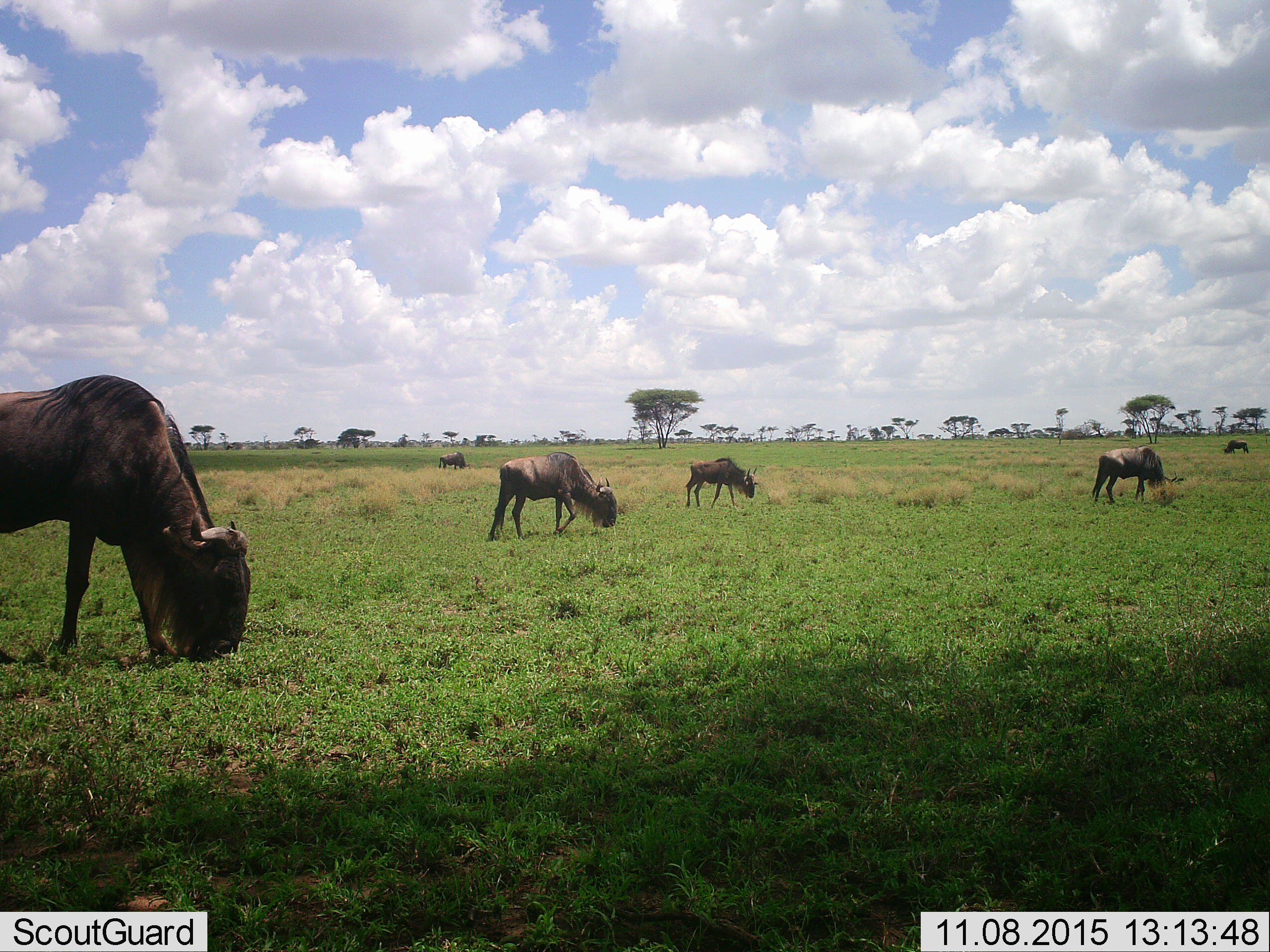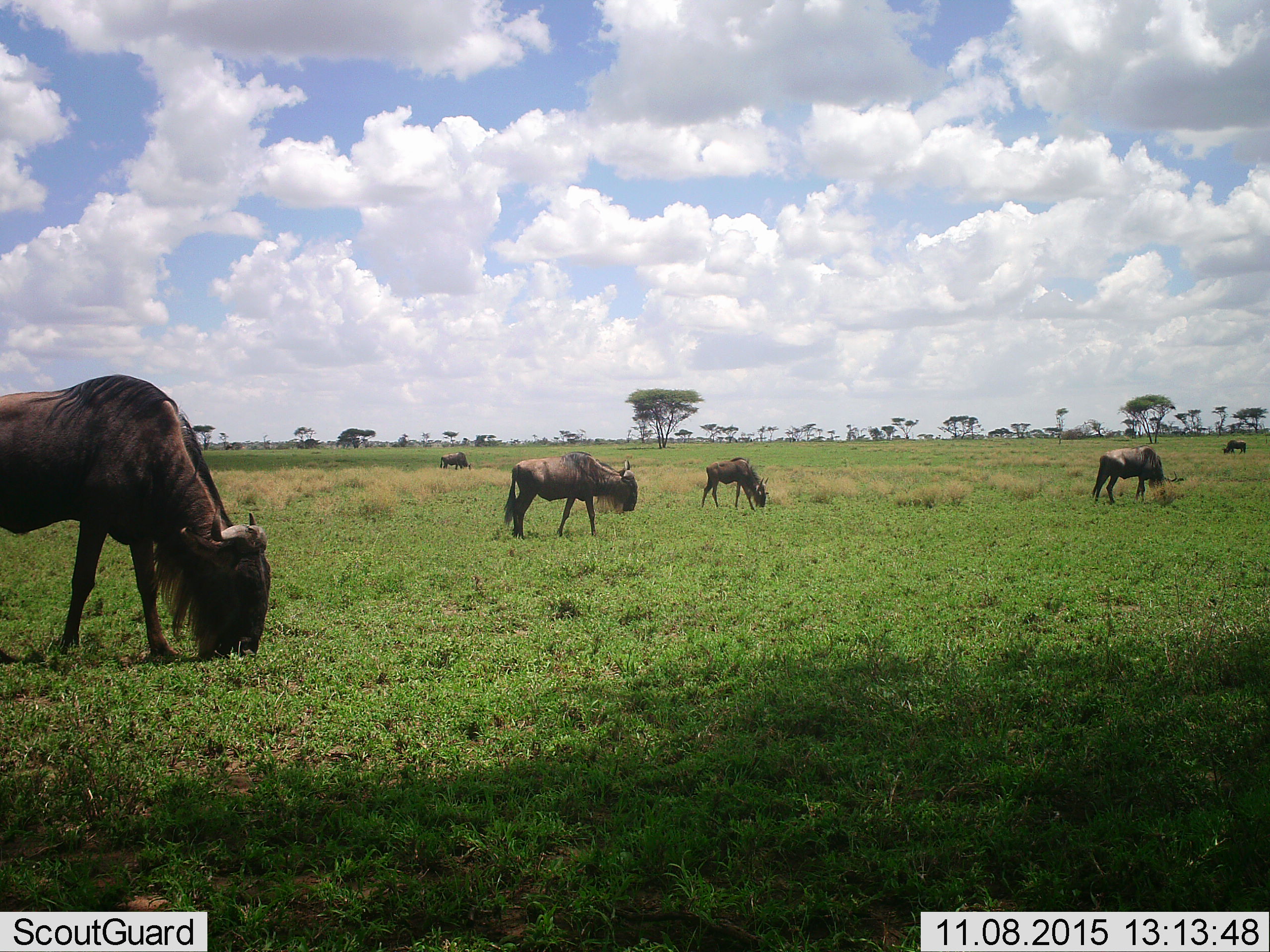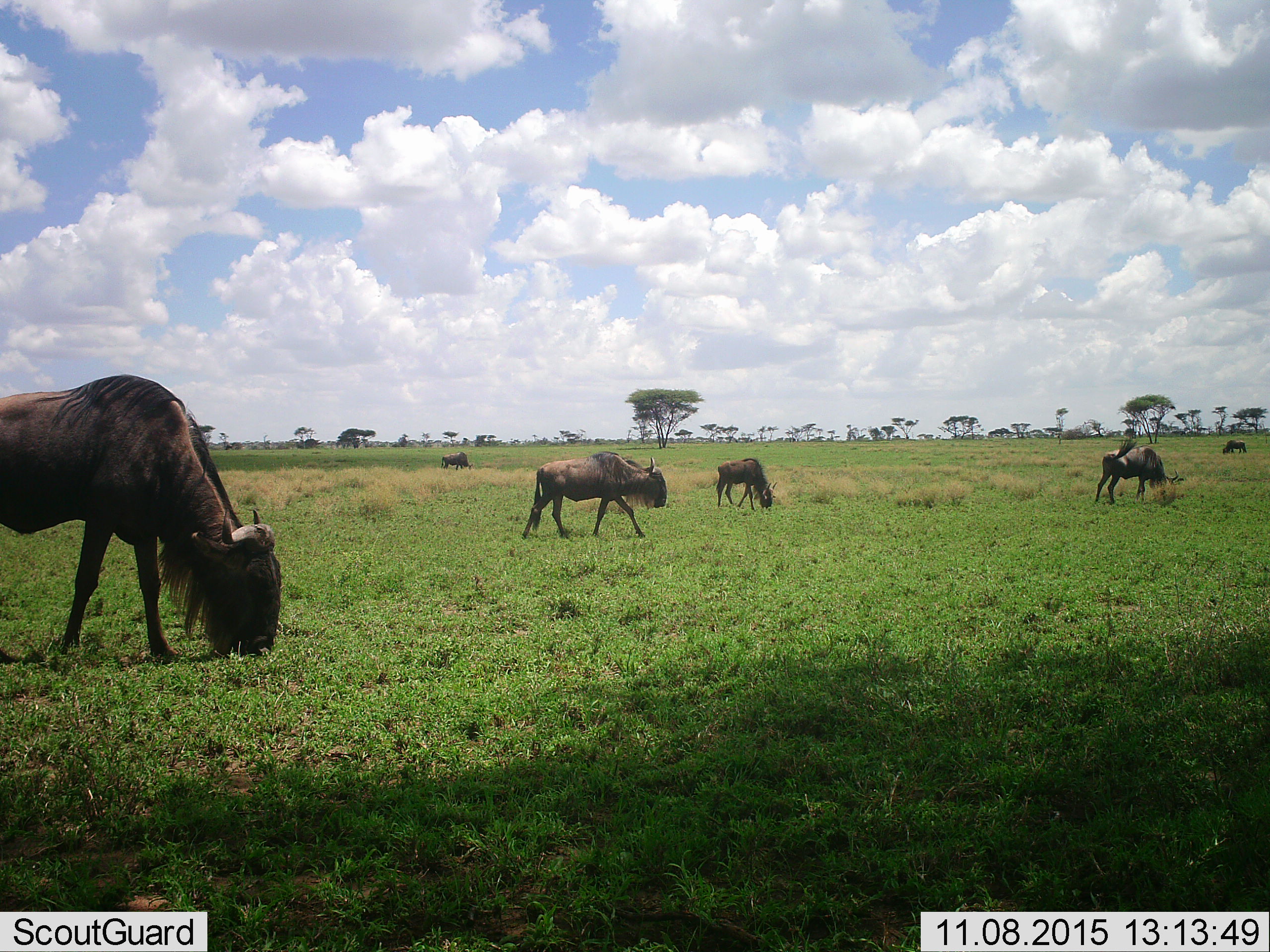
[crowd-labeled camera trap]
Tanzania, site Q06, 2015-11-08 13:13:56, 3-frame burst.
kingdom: Animalia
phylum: Chordata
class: Mammalia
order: Artiodactyla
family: Bovidae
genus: Connochaetes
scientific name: Connochaetes taurinus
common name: blue wildebeest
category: wildebeest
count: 6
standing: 12%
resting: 0%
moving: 25%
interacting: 0%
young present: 0%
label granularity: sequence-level